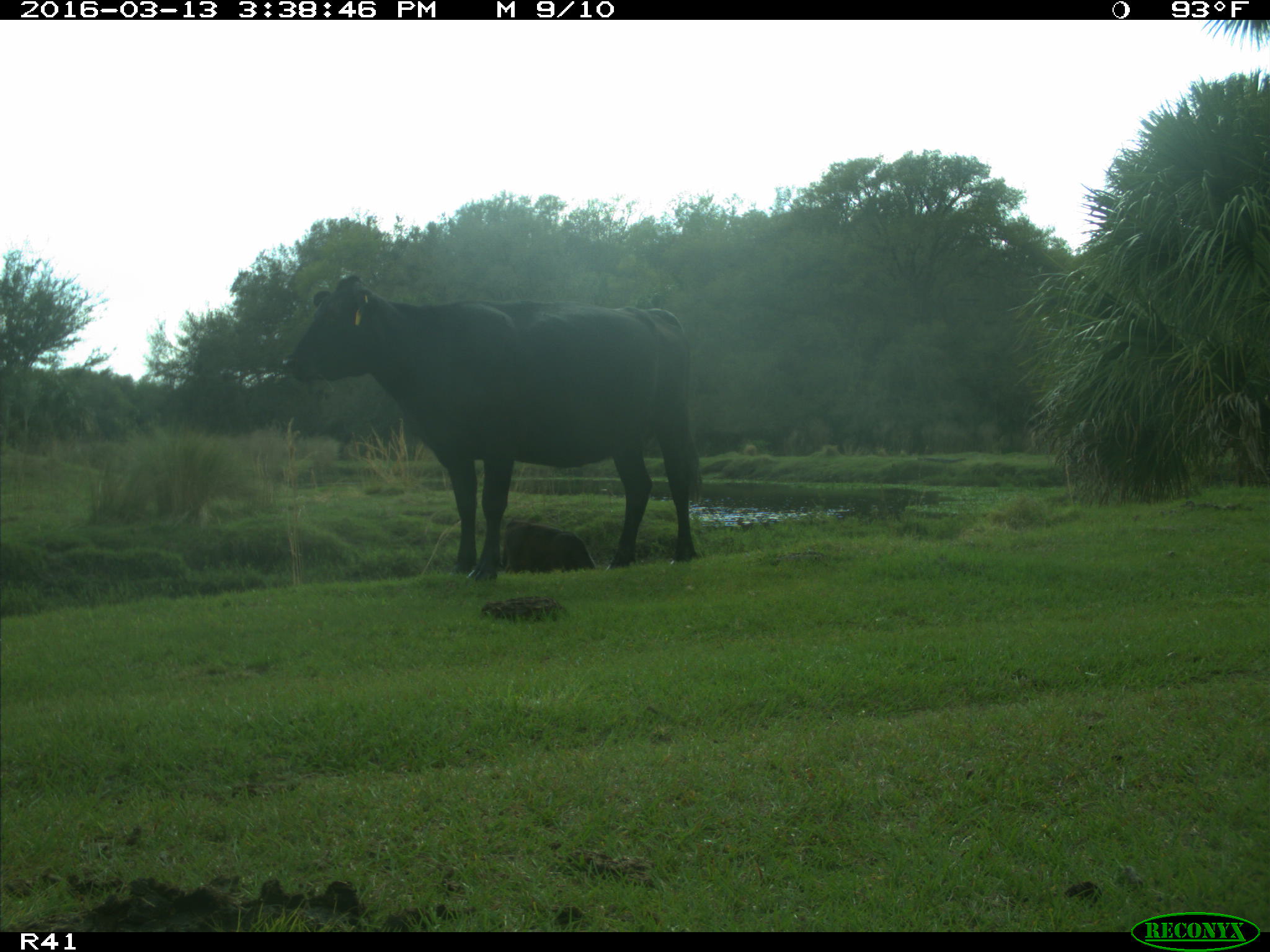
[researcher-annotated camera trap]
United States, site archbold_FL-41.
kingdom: Animalia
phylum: Chordata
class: Mammalia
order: Artiodactyla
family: Bovidae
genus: Bos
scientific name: Bos taurus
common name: domestic cow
Bos taurus (domestic cow).